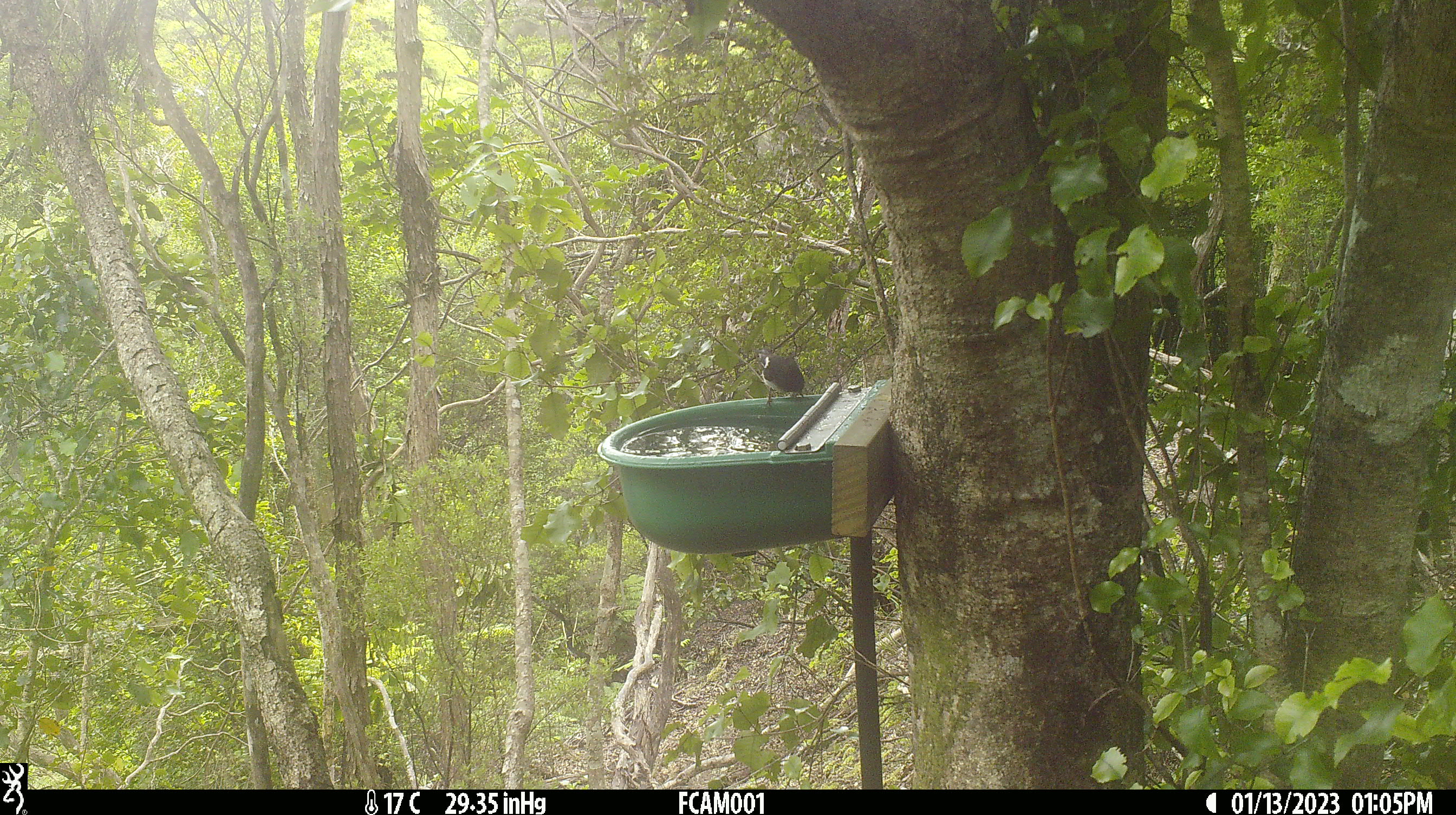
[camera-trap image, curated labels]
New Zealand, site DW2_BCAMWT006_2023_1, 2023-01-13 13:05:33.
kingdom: Animalia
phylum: Chordata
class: Aves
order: Passeriformes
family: Petroicidae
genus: Petroica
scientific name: Petroica macrocephala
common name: tomtit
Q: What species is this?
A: Tomtit (Petroica macrocephala).